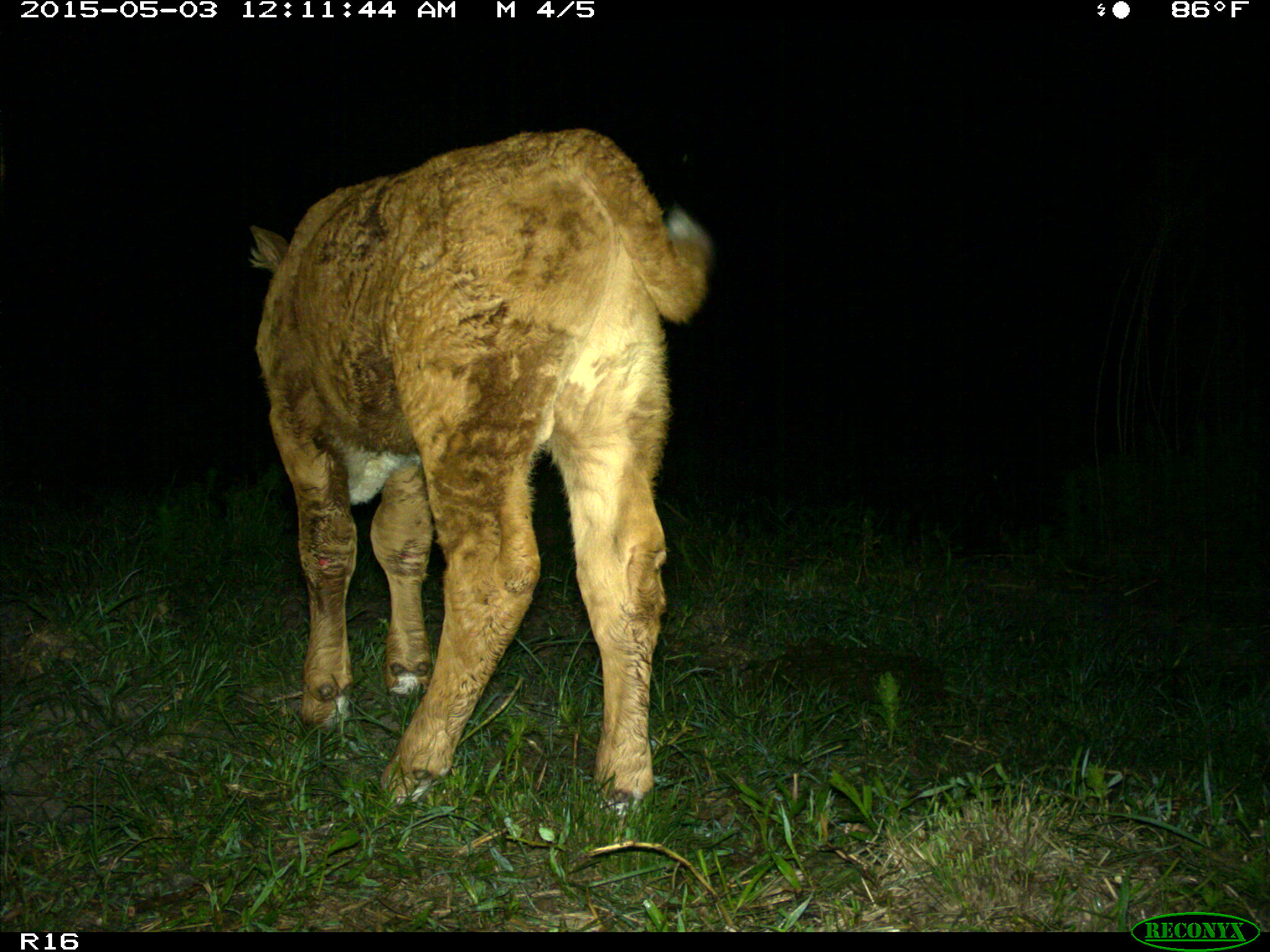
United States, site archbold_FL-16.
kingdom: Animalia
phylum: Chordata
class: Mammalia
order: Artiodactyla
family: Bovidae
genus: Bos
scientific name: Bos taurus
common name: domestic cow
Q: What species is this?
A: Bos taurus (domestic cow).